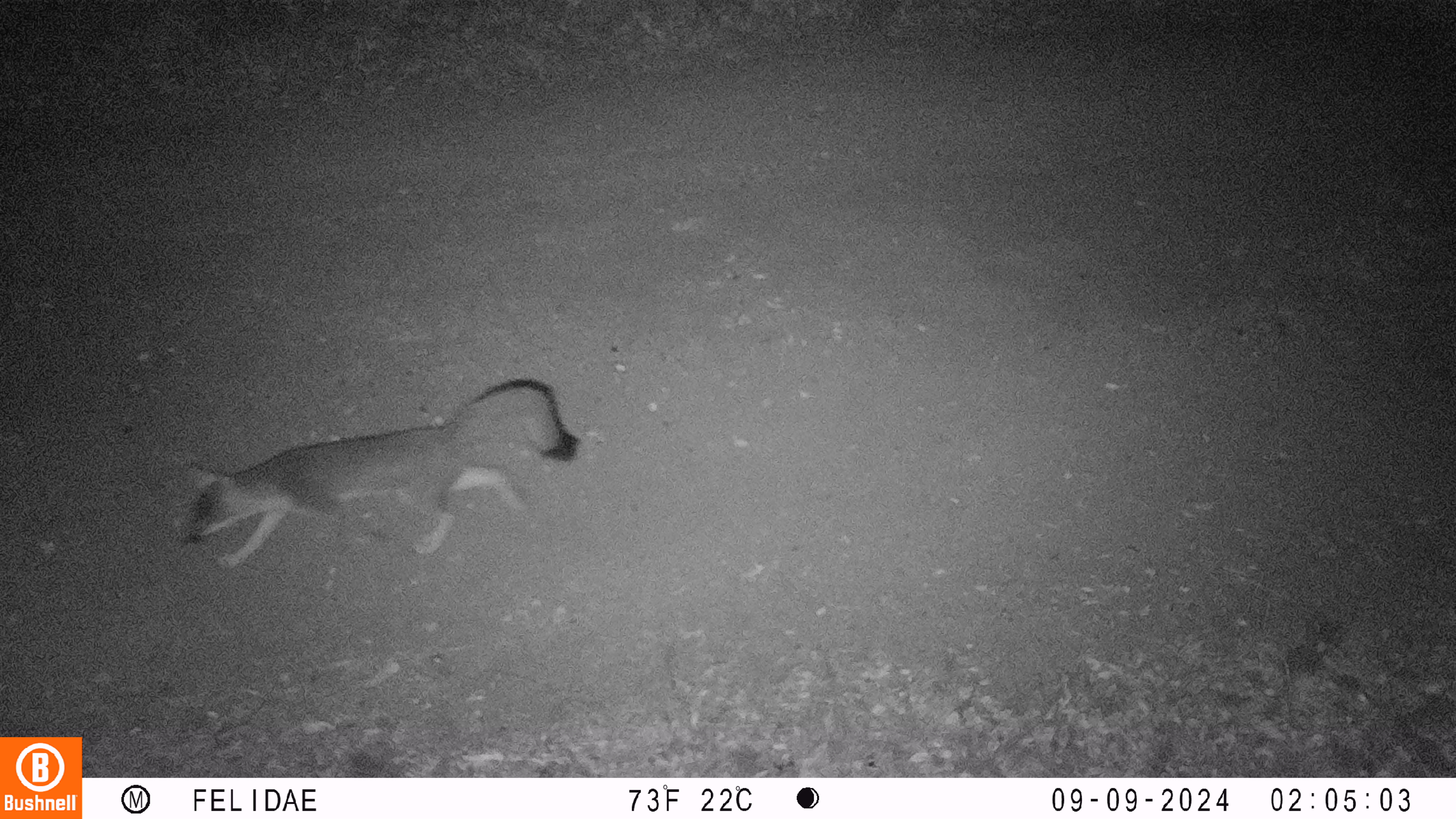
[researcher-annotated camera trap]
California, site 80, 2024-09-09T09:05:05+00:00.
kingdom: Animalia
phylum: Chordata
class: Mammalia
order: Carnivora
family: Canidae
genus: Urocyon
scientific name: Urocyon cinereoargenteus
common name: gray fox